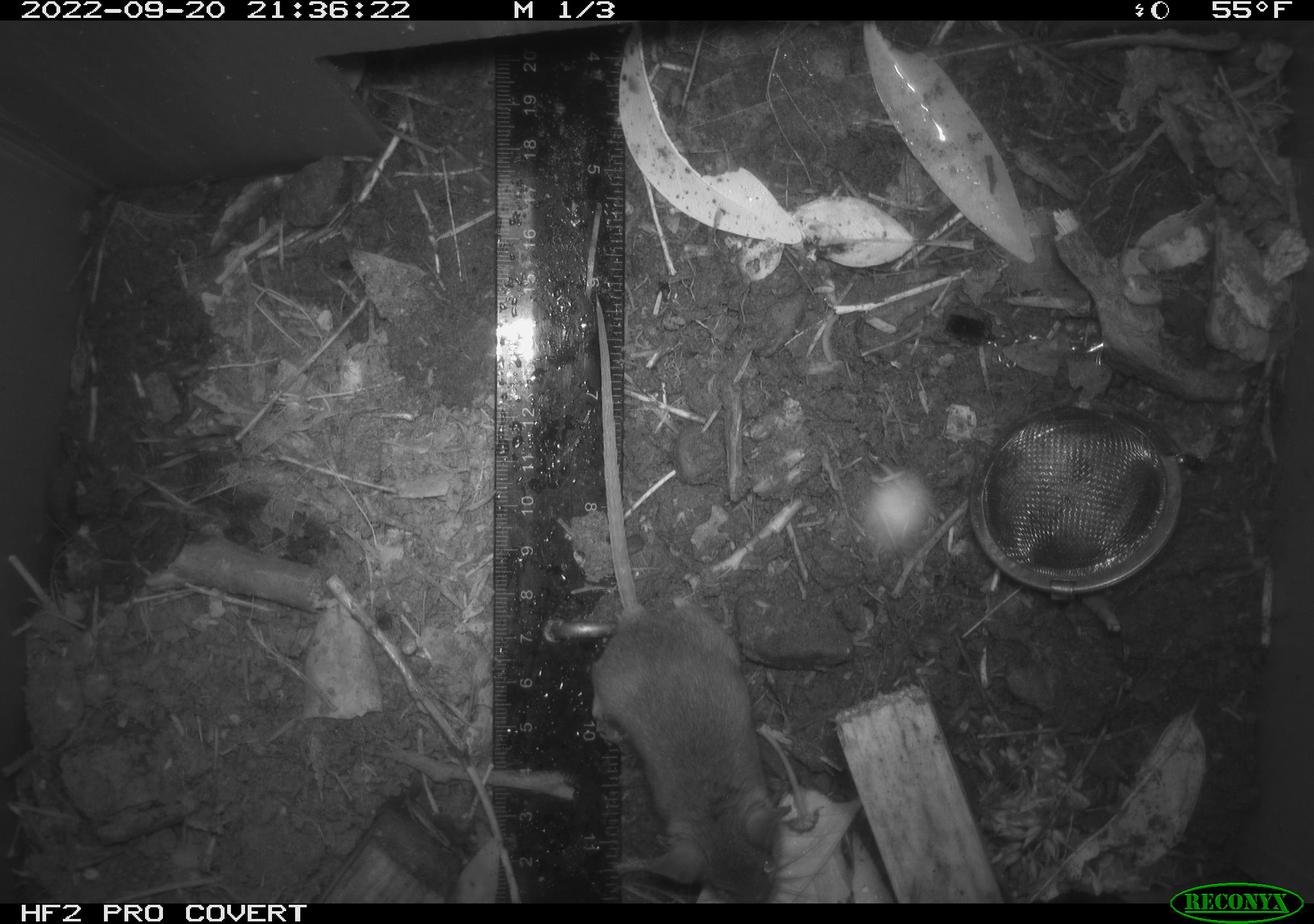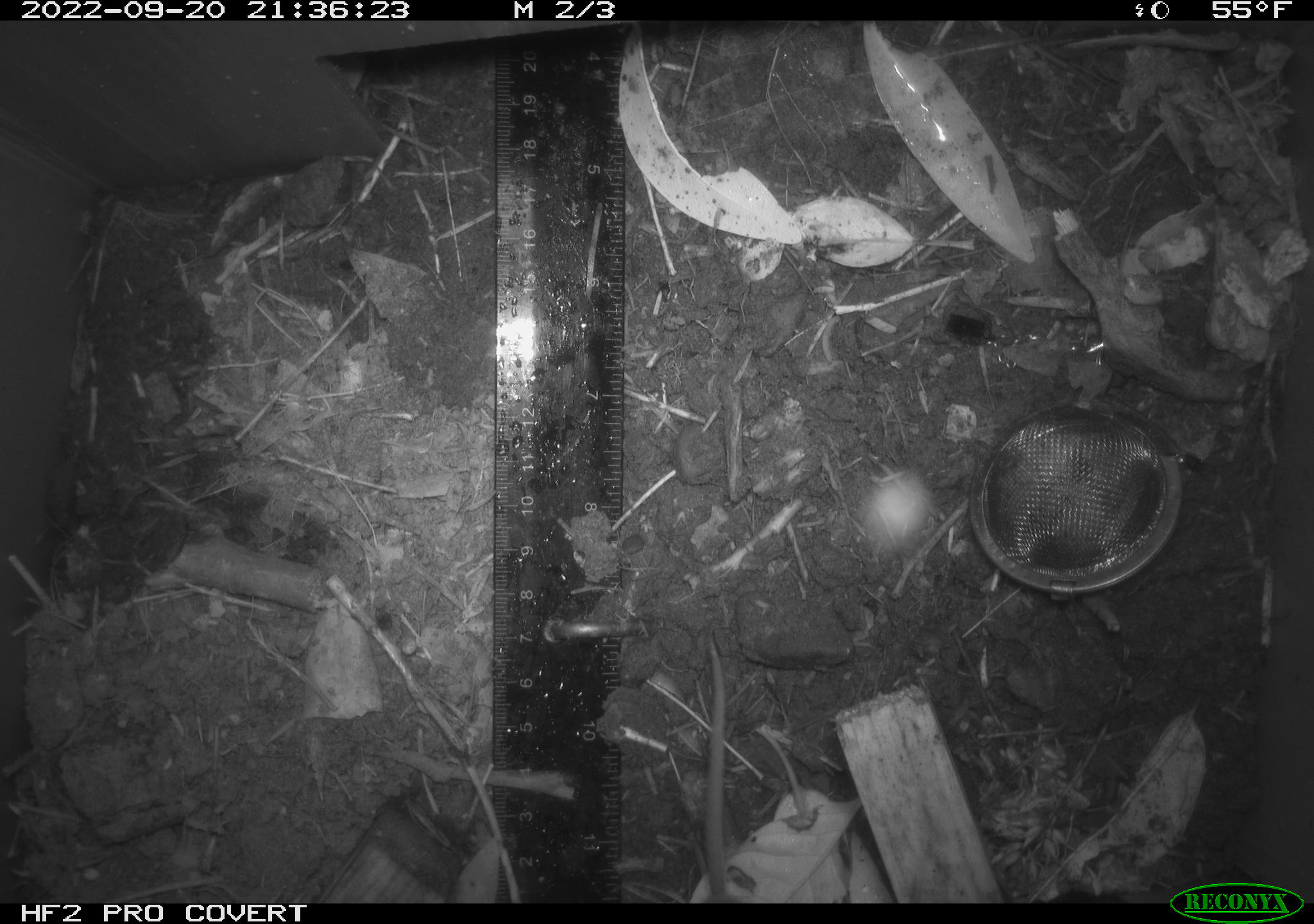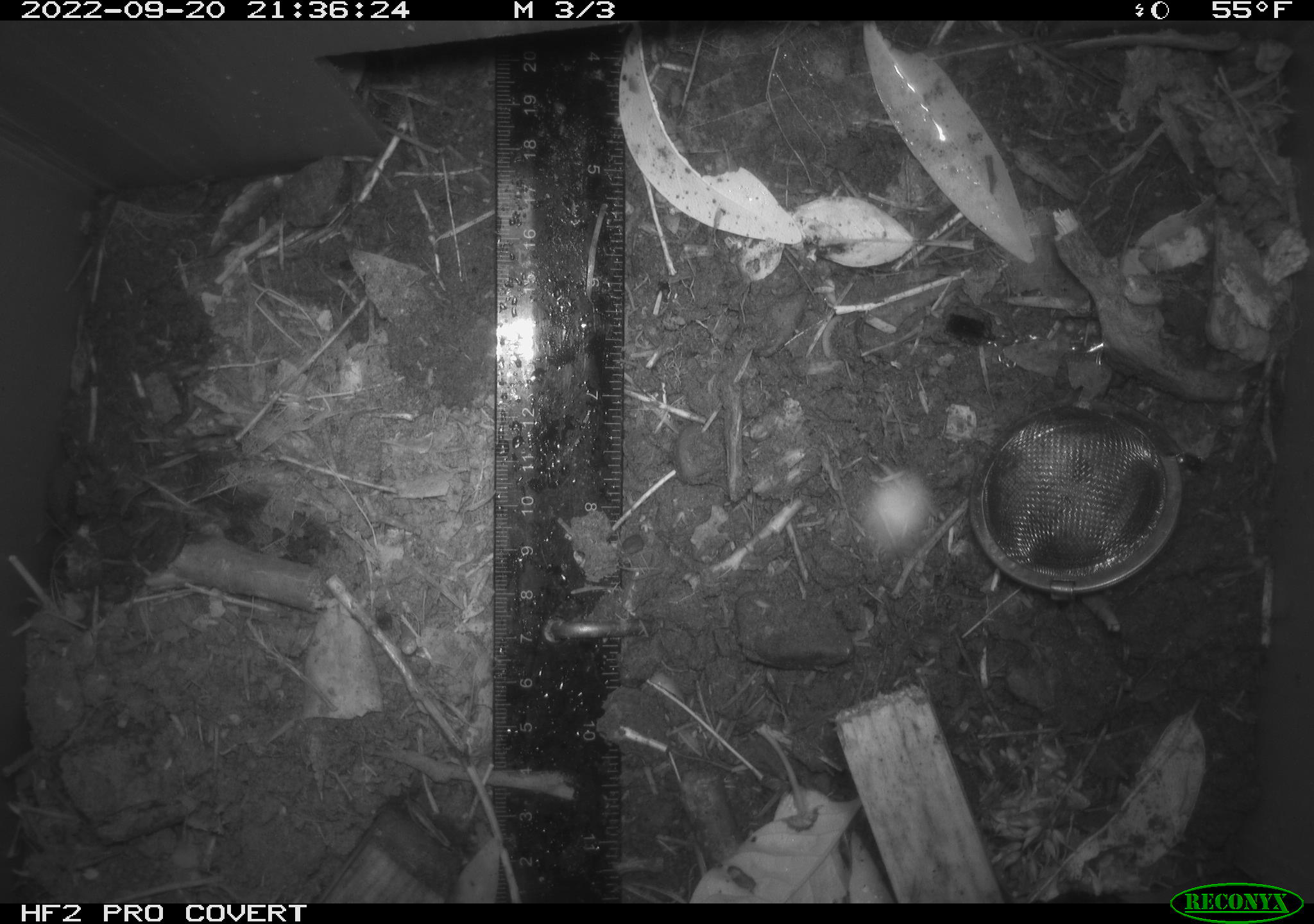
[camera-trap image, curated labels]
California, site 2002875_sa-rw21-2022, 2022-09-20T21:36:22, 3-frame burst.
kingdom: Animalia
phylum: Chordata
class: Mammalia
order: Rodentia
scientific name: Rodentia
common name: mouse species